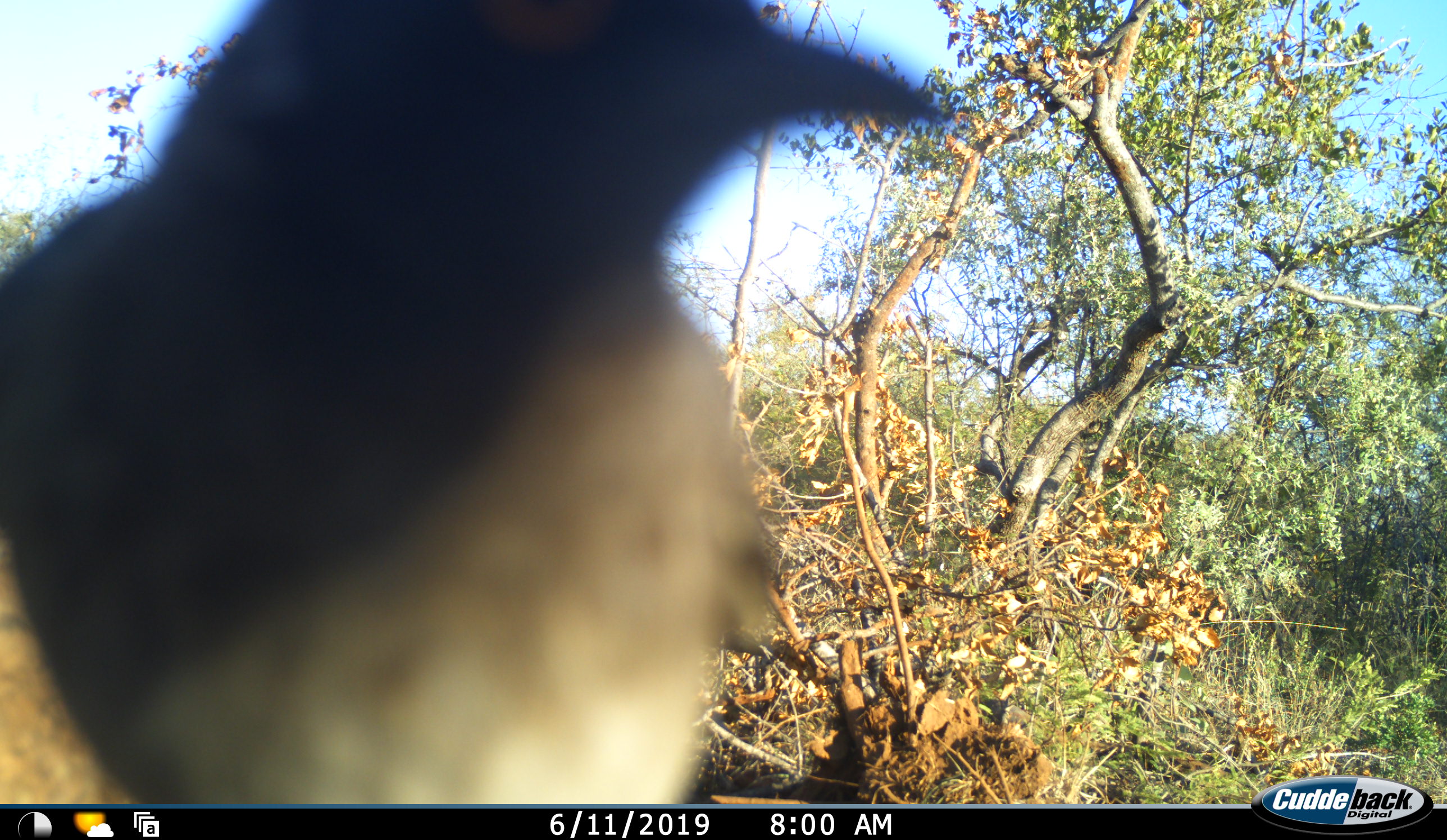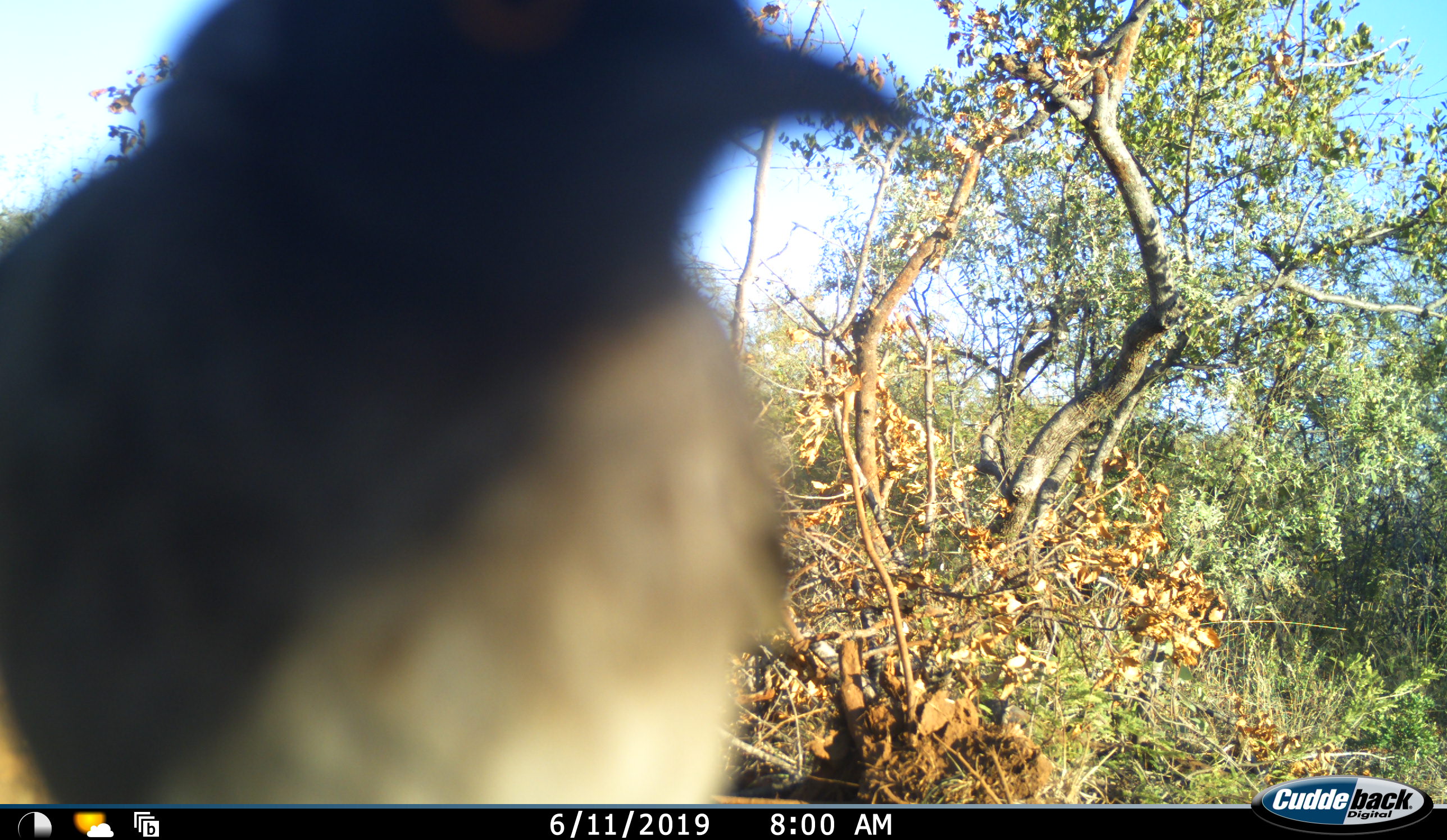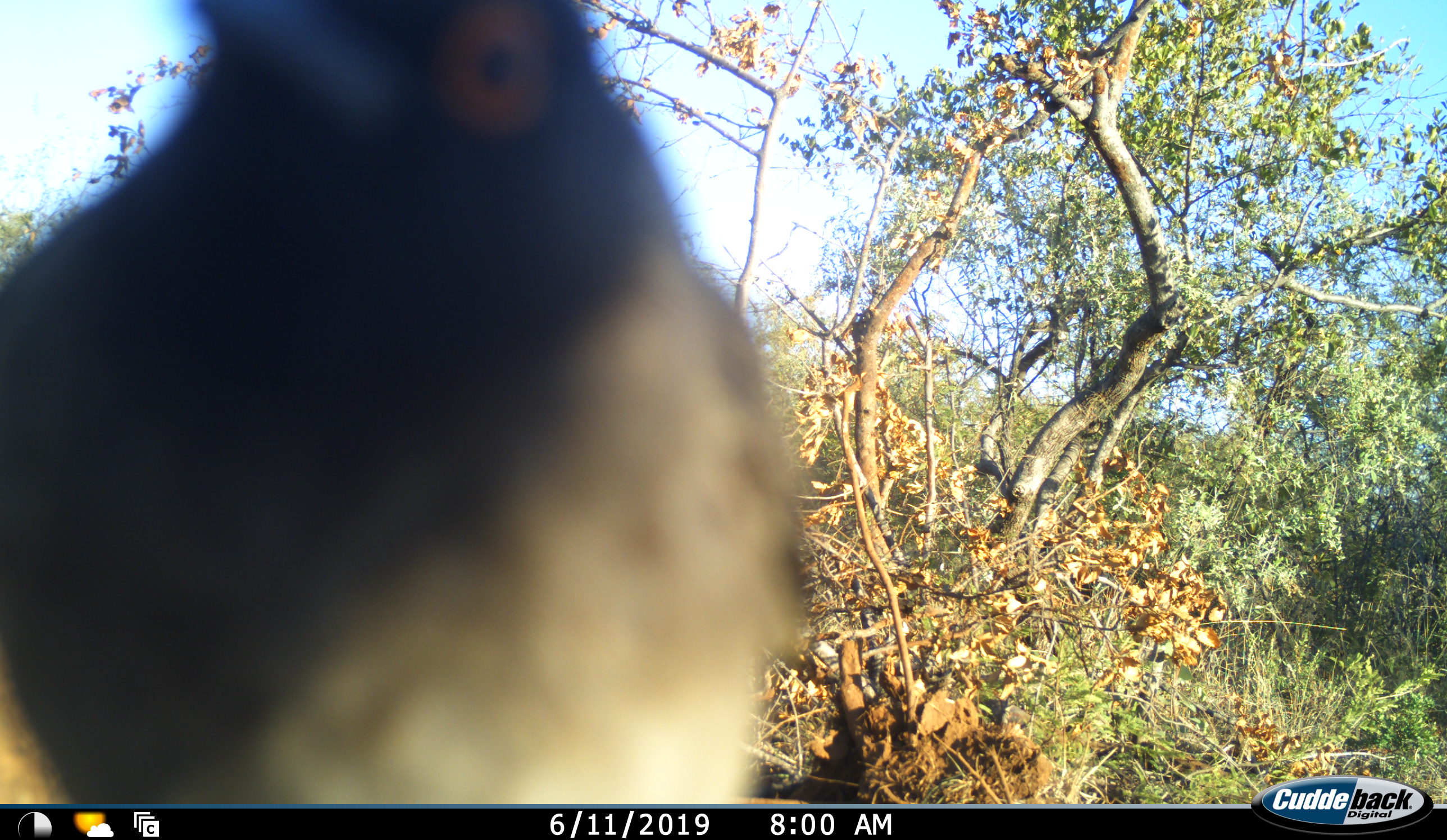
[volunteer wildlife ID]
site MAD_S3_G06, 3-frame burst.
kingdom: Animalia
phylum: Chordata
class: Aves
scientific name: Aves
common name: bird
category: birdother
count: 1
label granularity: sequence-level